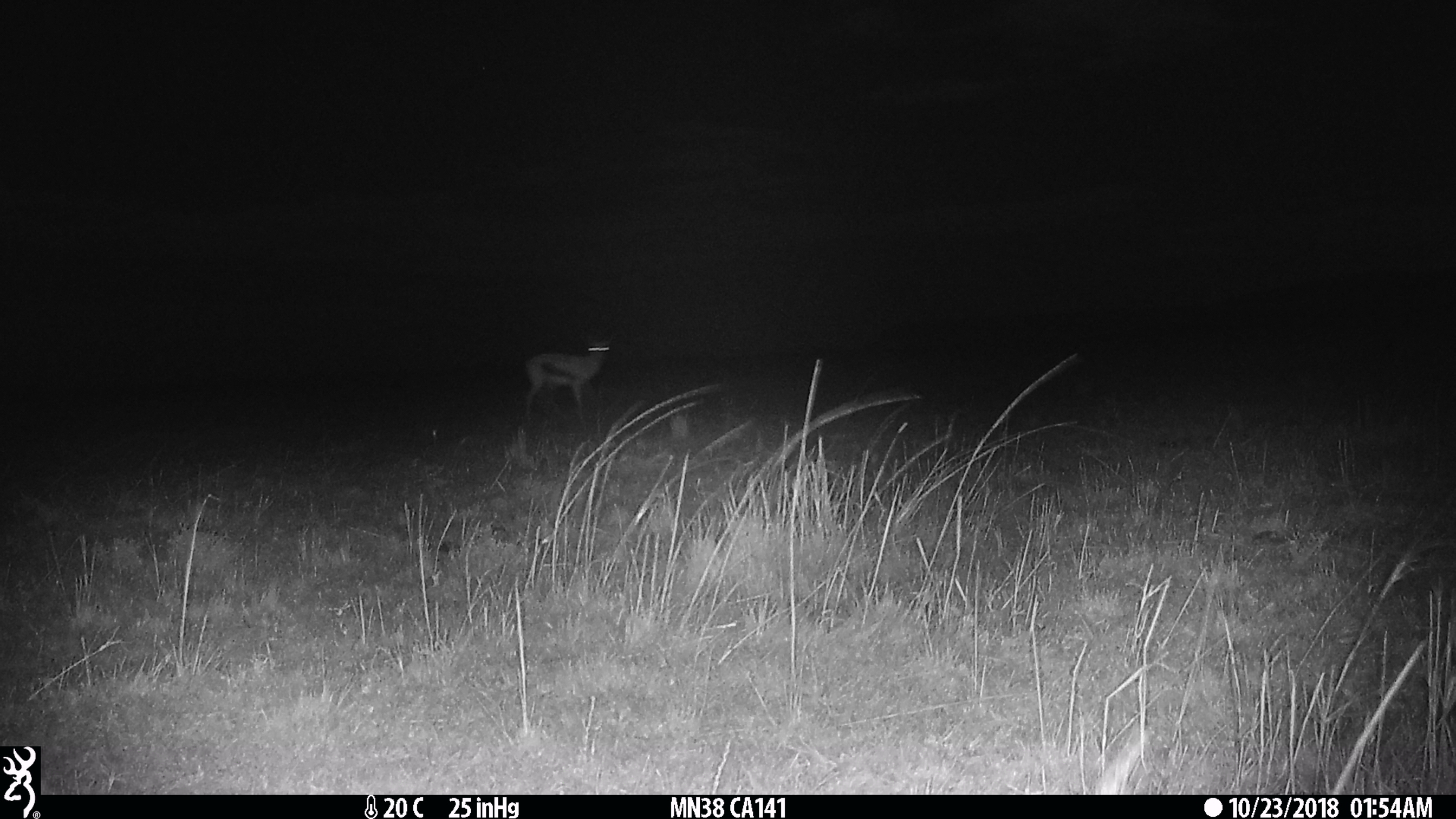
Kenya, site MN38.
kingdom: Animalia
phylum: Chordata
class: Mammalia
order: Artiodactyla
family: Bovidae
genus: Eudorcas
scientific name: Eudorcas thomsonii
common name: thomon's gazelle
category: gazelle thomsons